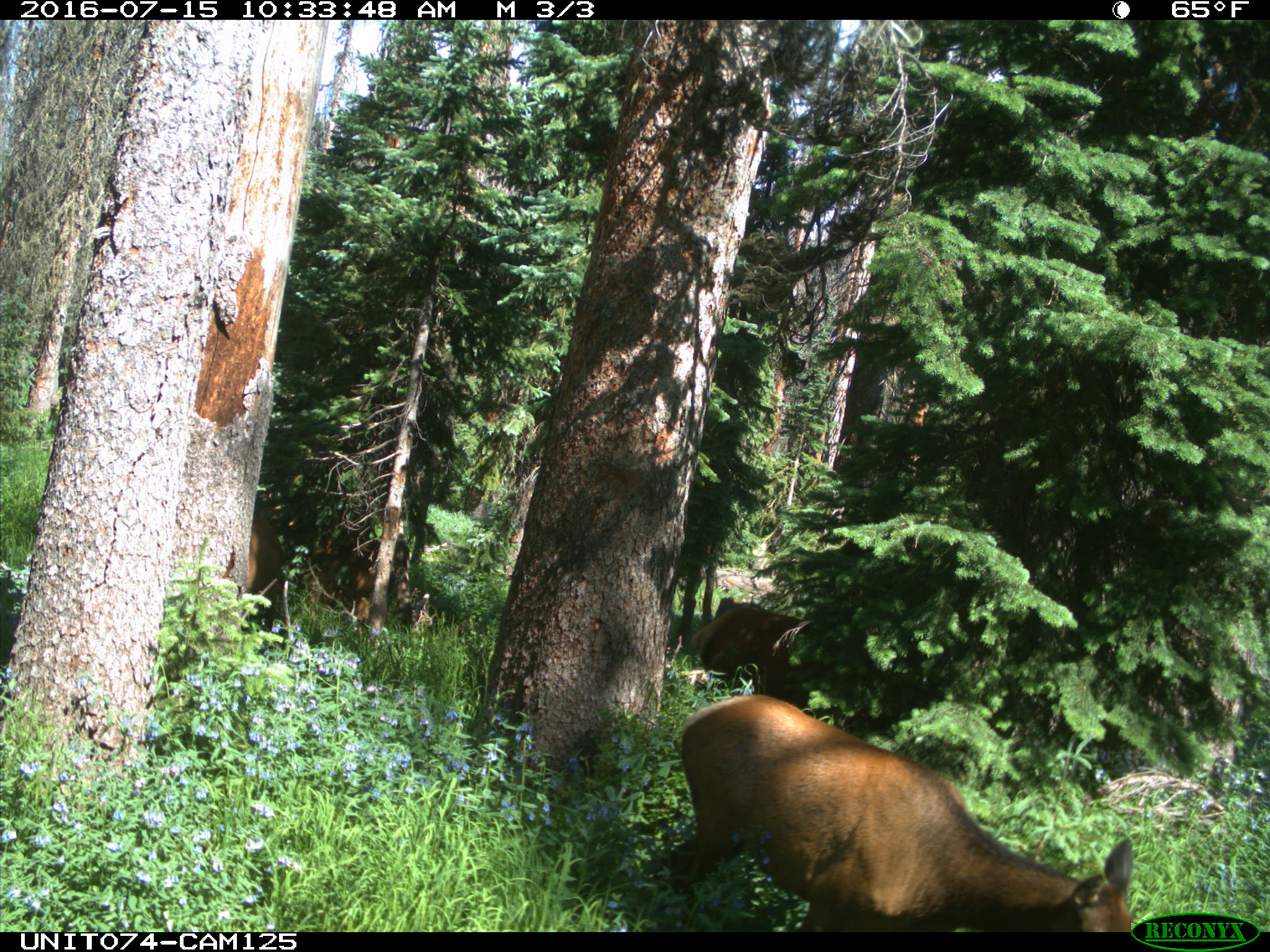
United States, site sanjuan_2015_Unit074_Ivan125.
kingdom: Animalia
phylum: Chordata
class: Mammalia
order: Artiodactyla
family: Cervidae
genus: Cervus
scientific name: Cervus elaphus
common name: red deer